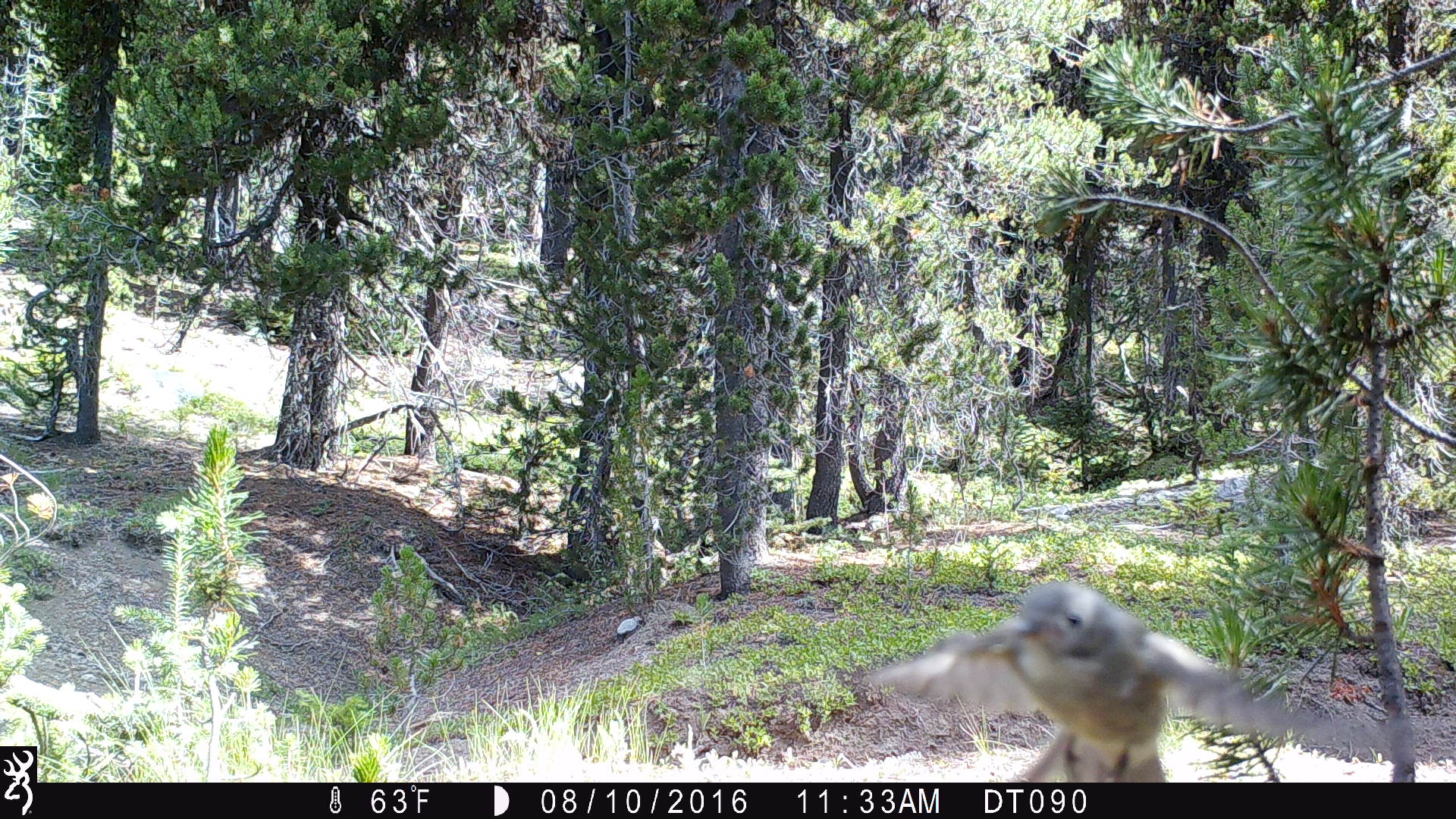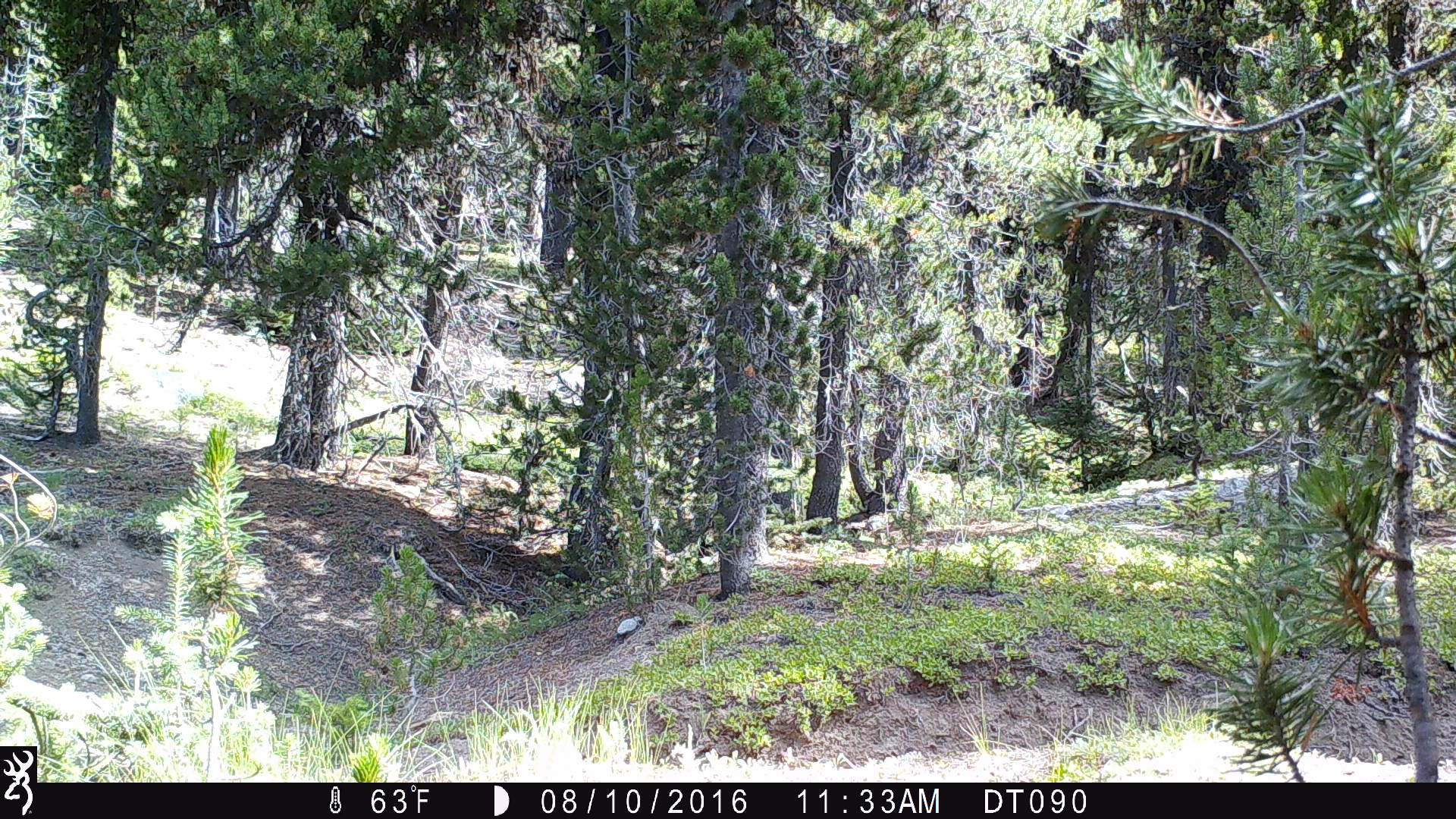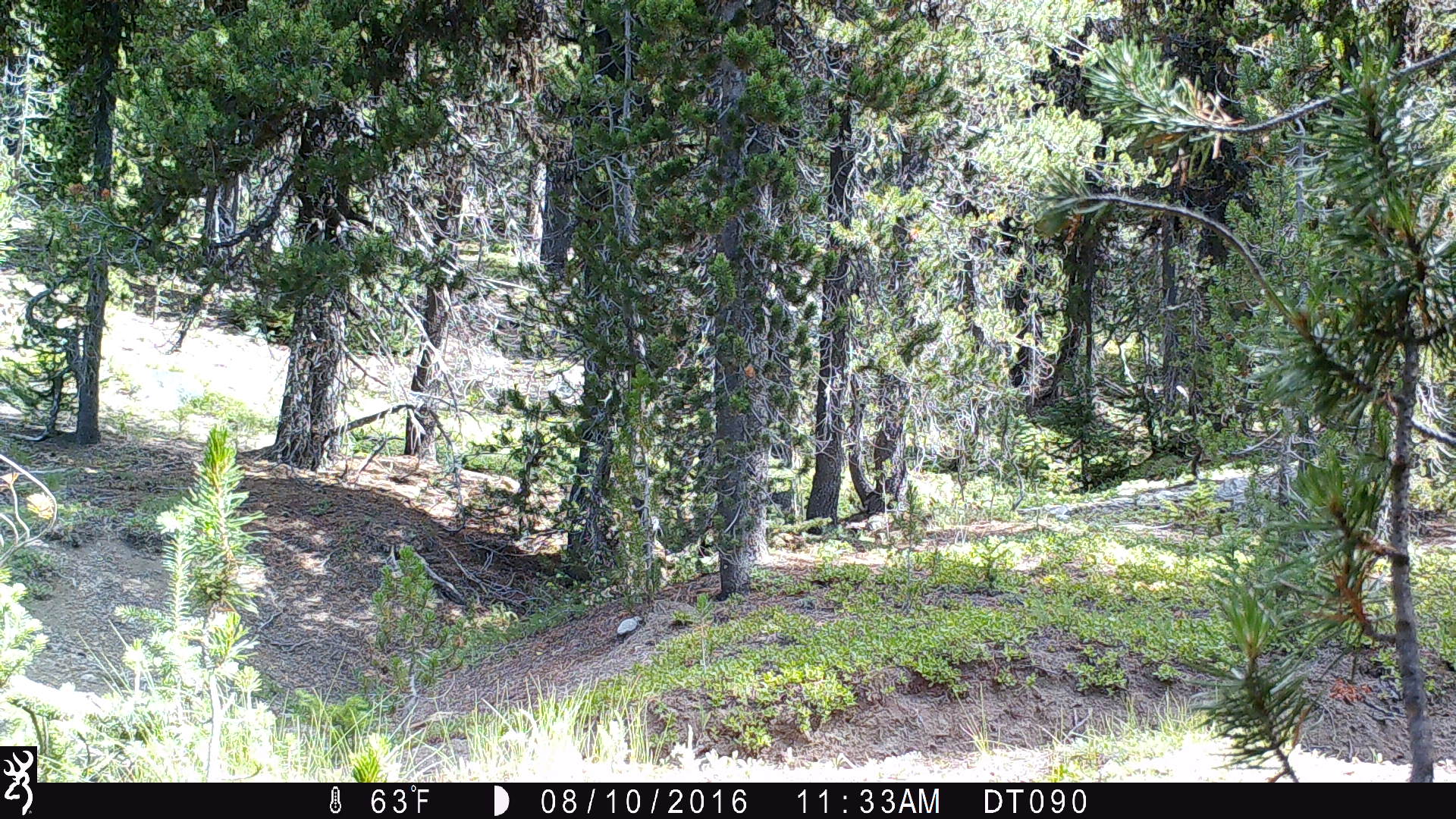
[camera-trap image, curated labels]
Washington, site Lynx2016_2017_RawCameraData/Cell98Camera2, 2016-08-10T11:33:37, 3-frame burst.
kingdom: Animalia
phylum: Chordata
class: Aves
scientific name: Aves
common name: birds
Aves (birds). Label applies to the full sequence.